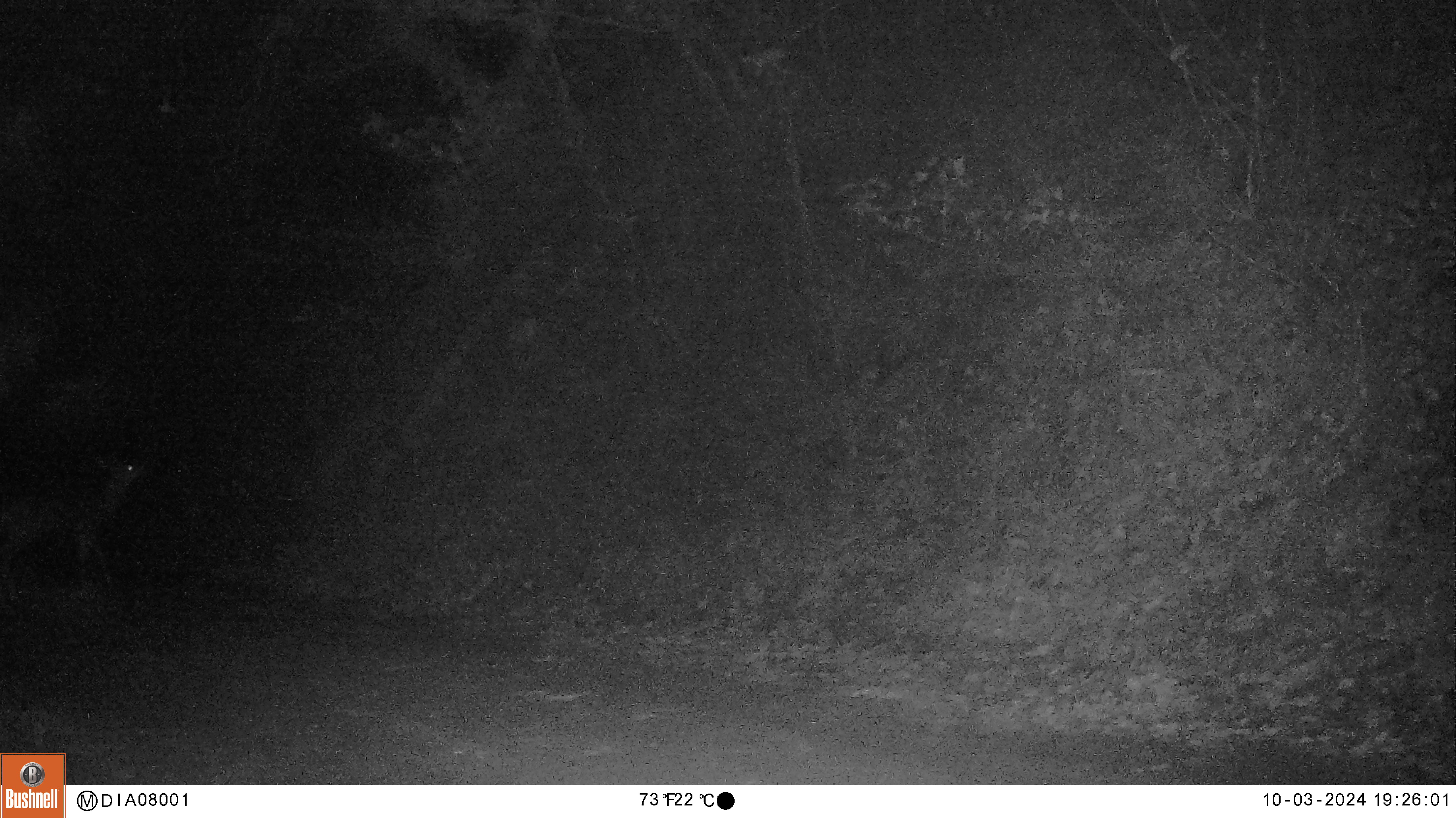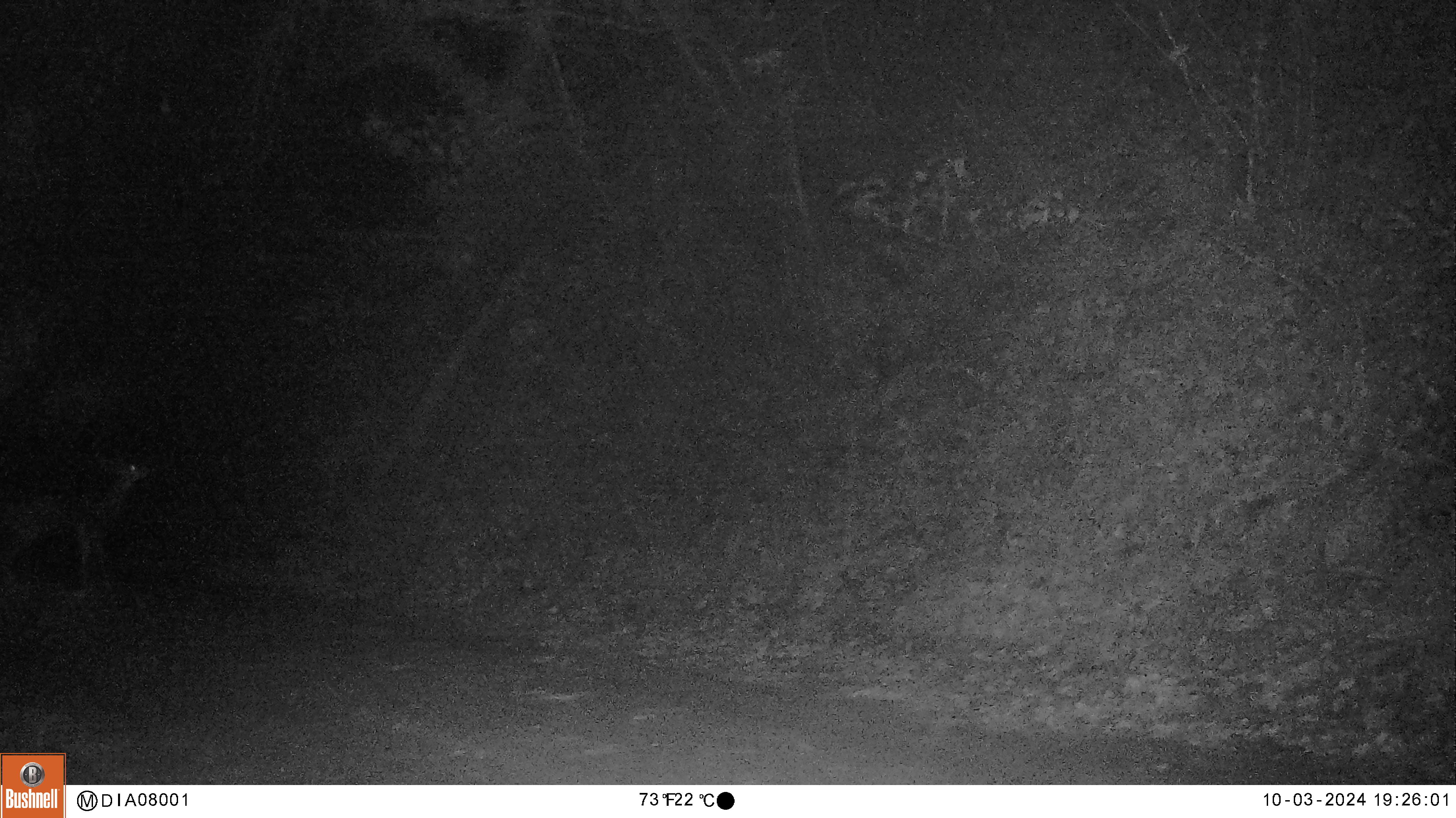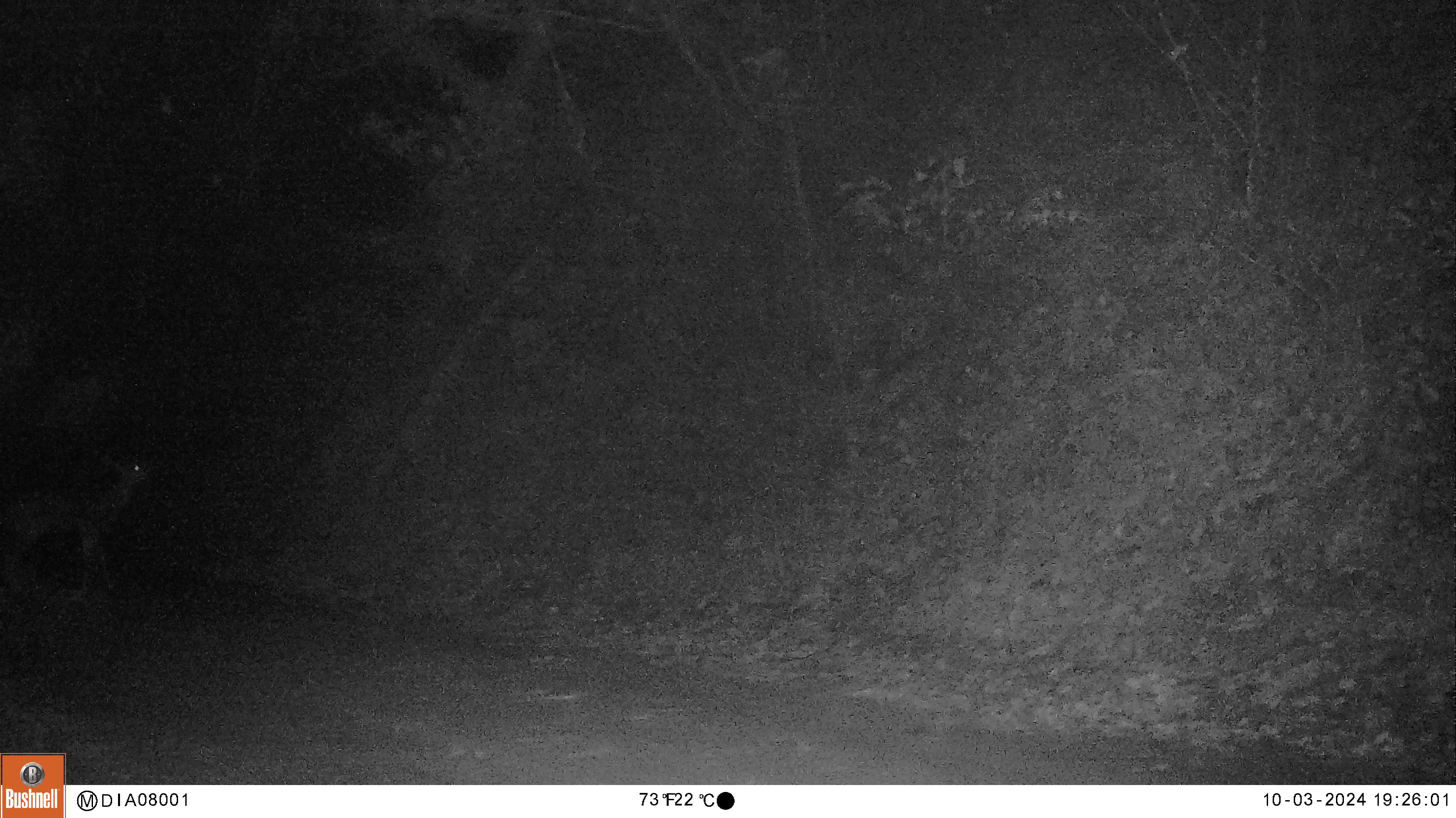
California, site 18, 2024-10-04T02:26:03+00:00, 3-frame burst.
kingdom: Animalia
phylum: Chordata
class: Mammalia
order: Artiodactyla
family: Cervidae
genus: Odocoileus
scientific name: Odocoileus hemionus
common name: mule deer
Mule deer (Odocoileus hemionus).